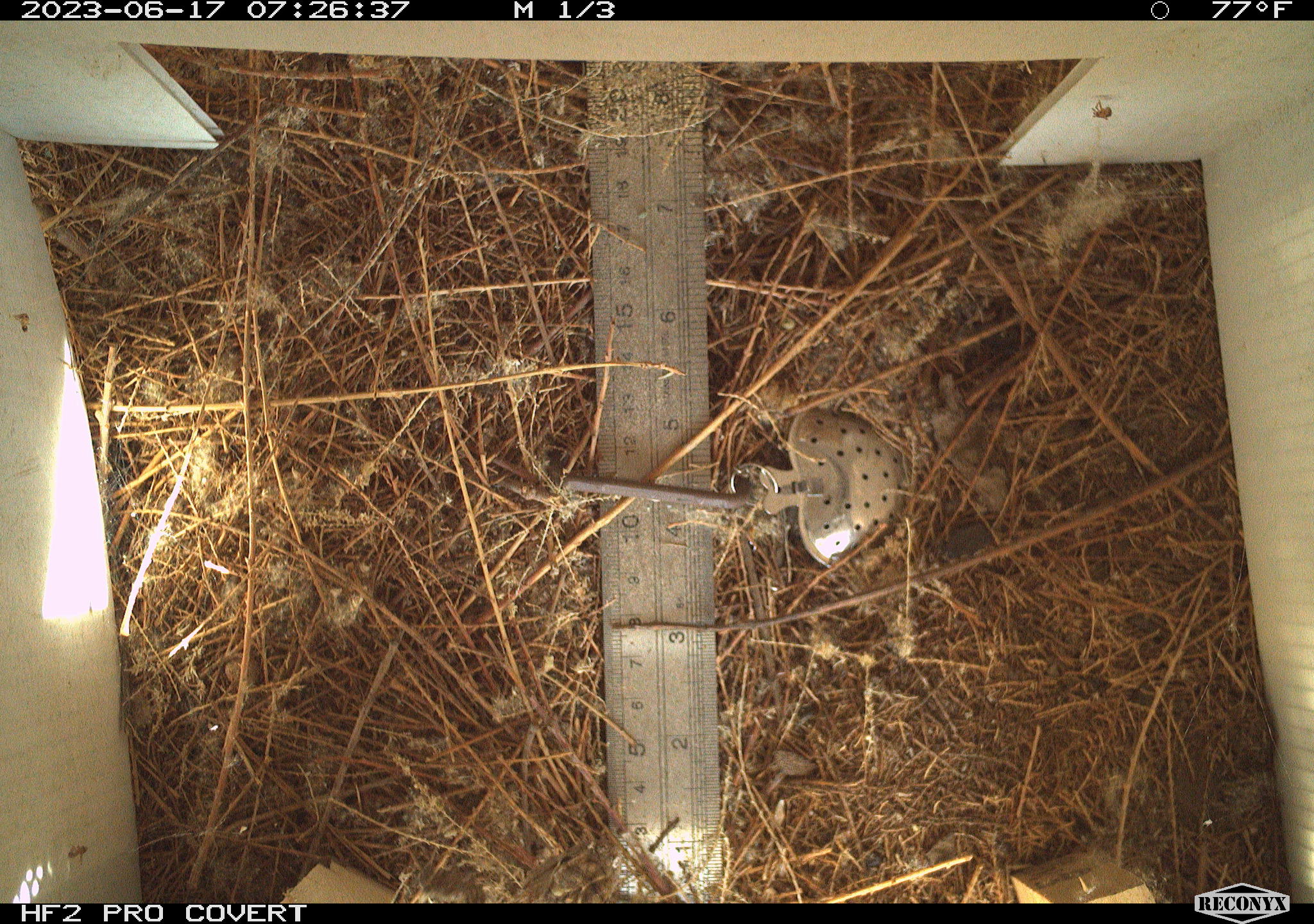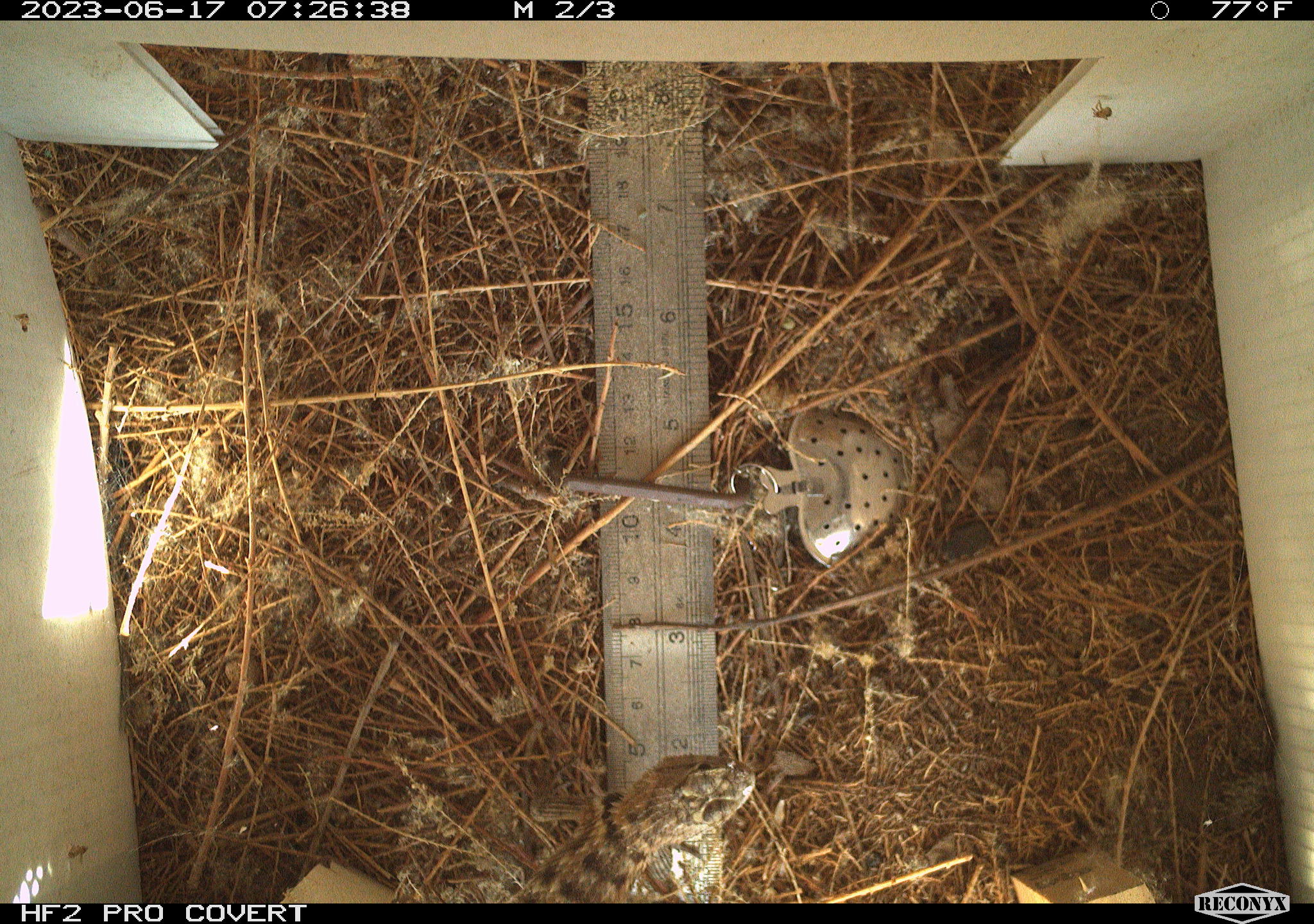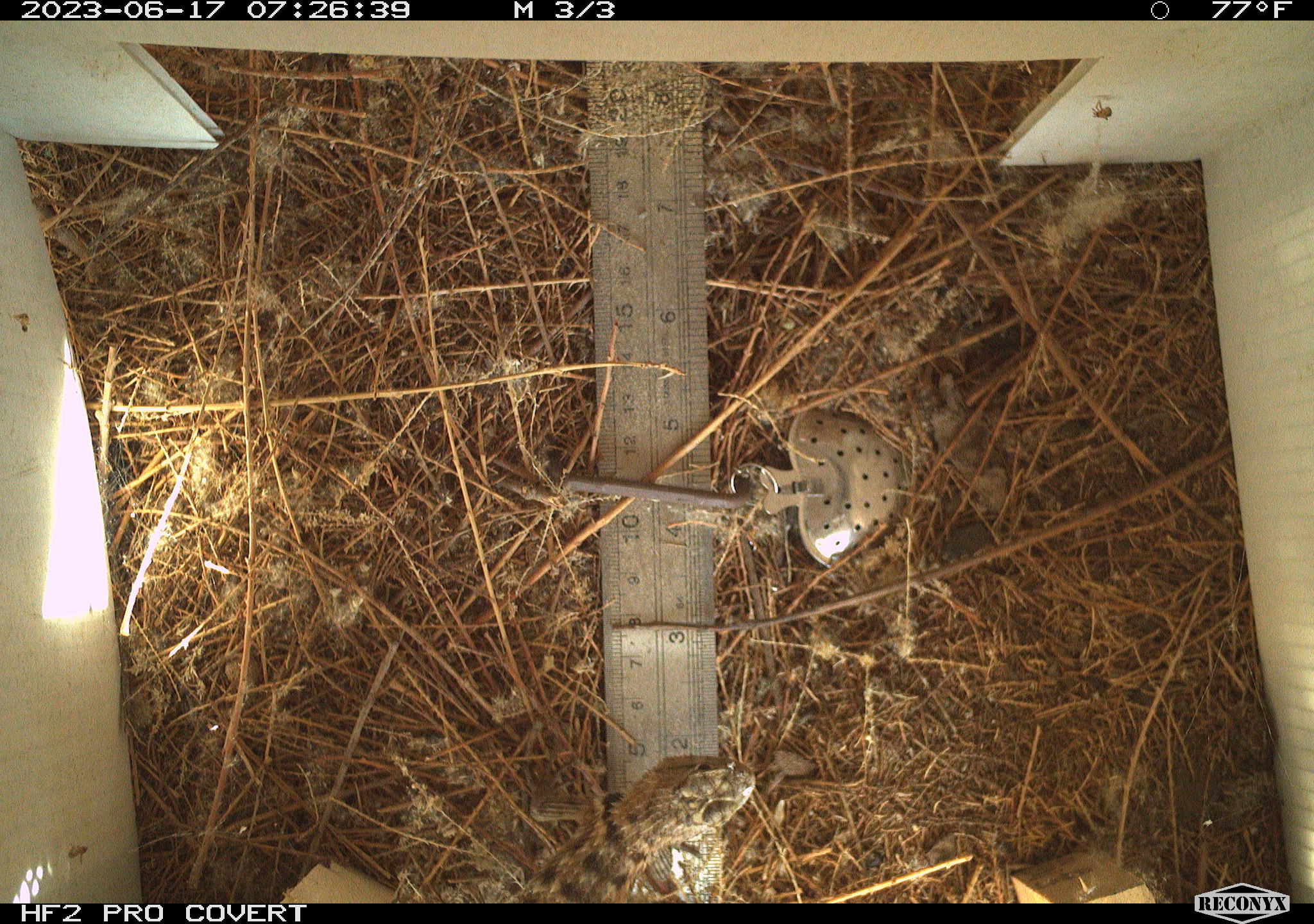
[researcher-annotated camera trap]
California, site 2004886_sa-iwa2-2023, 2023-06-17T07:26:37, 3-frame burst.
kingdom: Animalia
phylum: Chordata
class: Reptilia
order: Squamata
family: Phrynosomatidae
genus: Sceloporus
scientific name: Sceloporus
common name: spiny lizards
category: sceloporus species